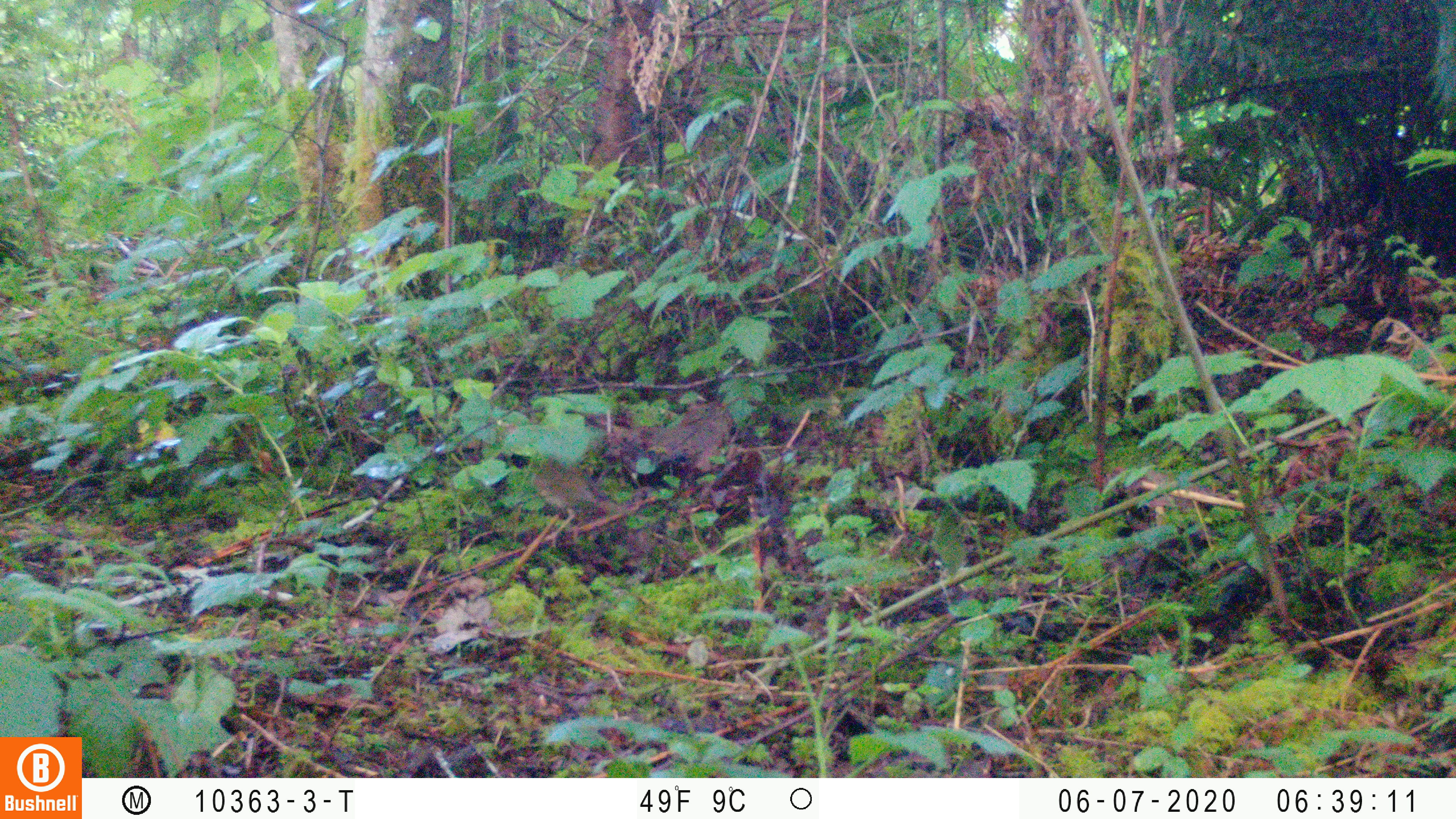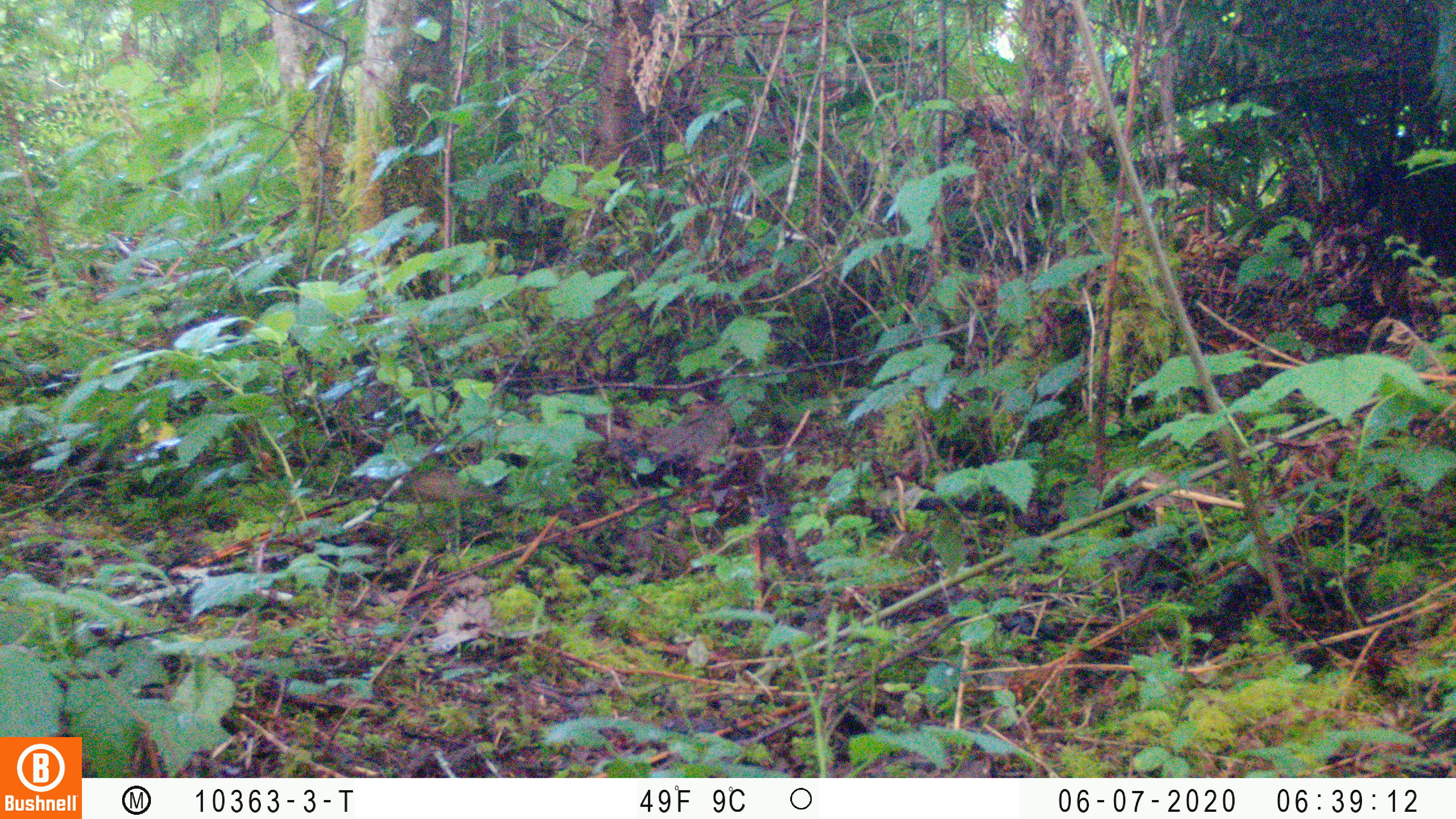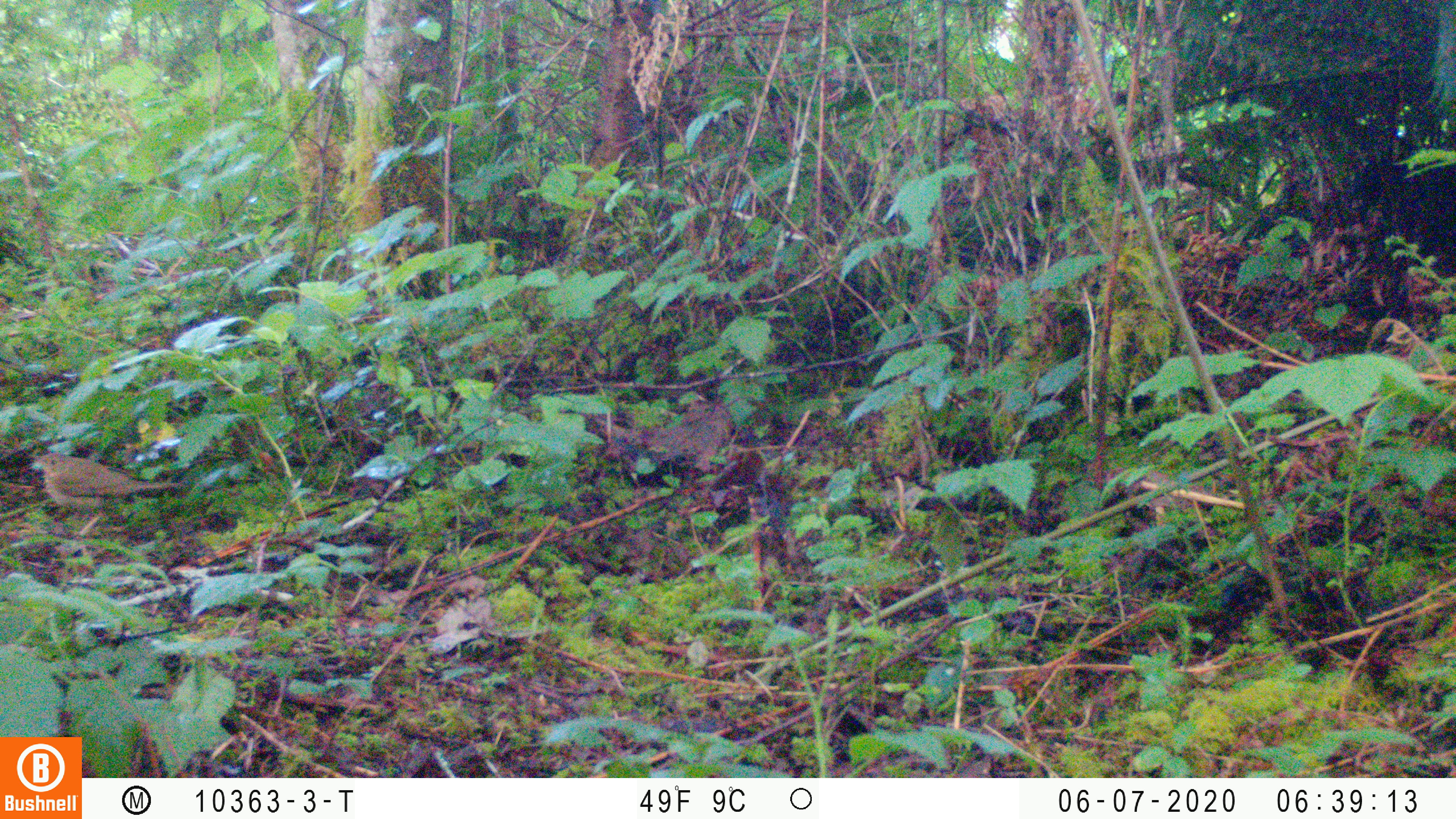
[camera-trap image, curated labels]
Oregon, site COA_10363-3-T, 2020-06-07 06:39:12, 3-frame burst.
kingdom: Animalia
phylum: Chordata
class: Aves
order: Passeriformes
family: Turdidae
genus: Catharus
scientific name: Catharus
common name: brown thrushes and nightingale-thrushes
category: catharus species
Catharus species (brown thrushes and nightingale-thrushes) (Catharus).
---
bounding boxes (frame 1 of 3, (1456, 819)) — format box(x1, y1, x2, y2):
catharus species: box(534, 455, 621, 528)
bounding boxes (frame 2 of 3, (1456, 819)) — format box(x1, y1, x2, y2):
catharus species: box(412, 469, 495, 504)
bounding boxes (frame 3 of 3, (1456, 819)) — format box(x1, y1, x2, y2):
catharus species: box(34, 451, 181, 524)